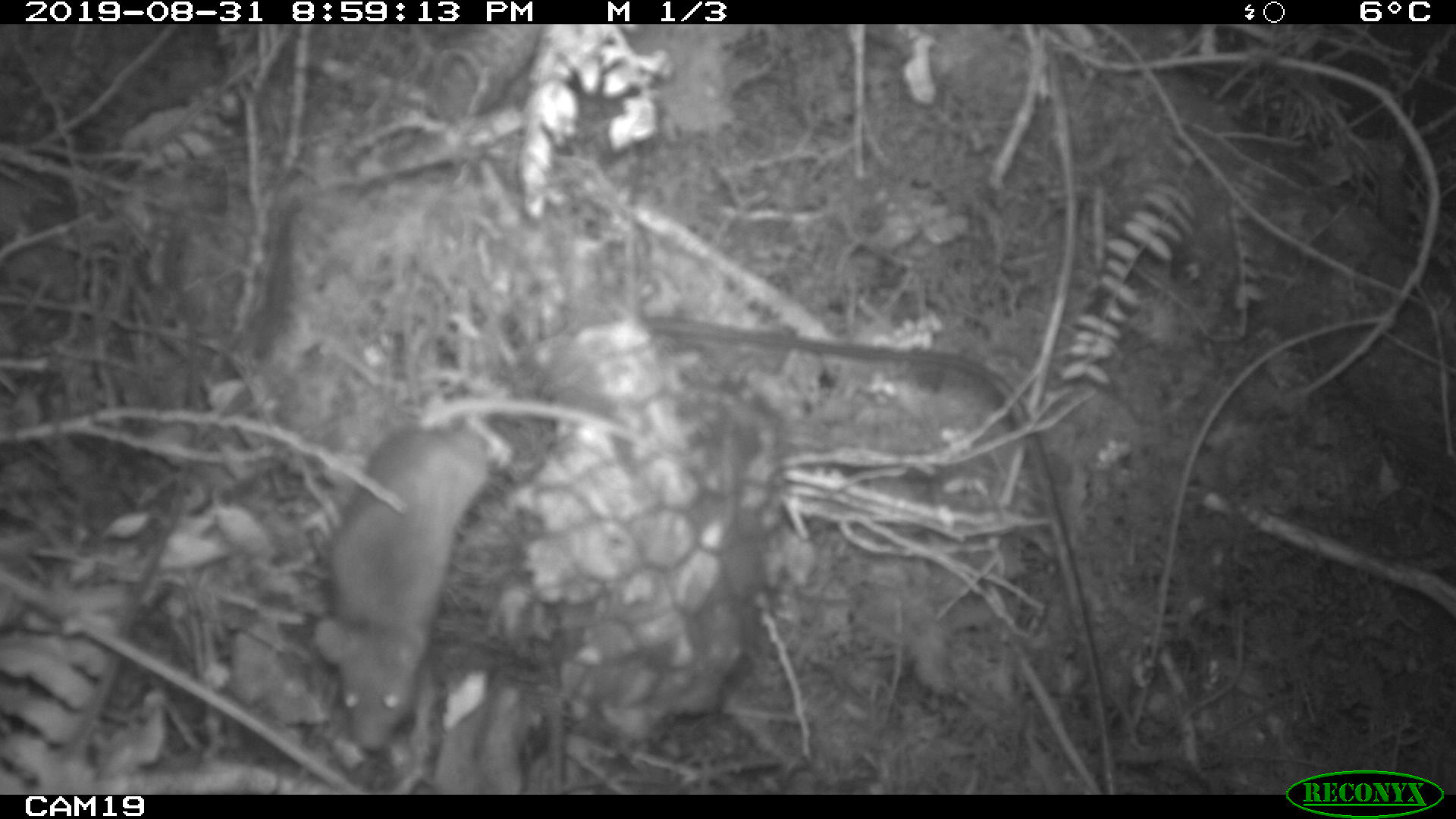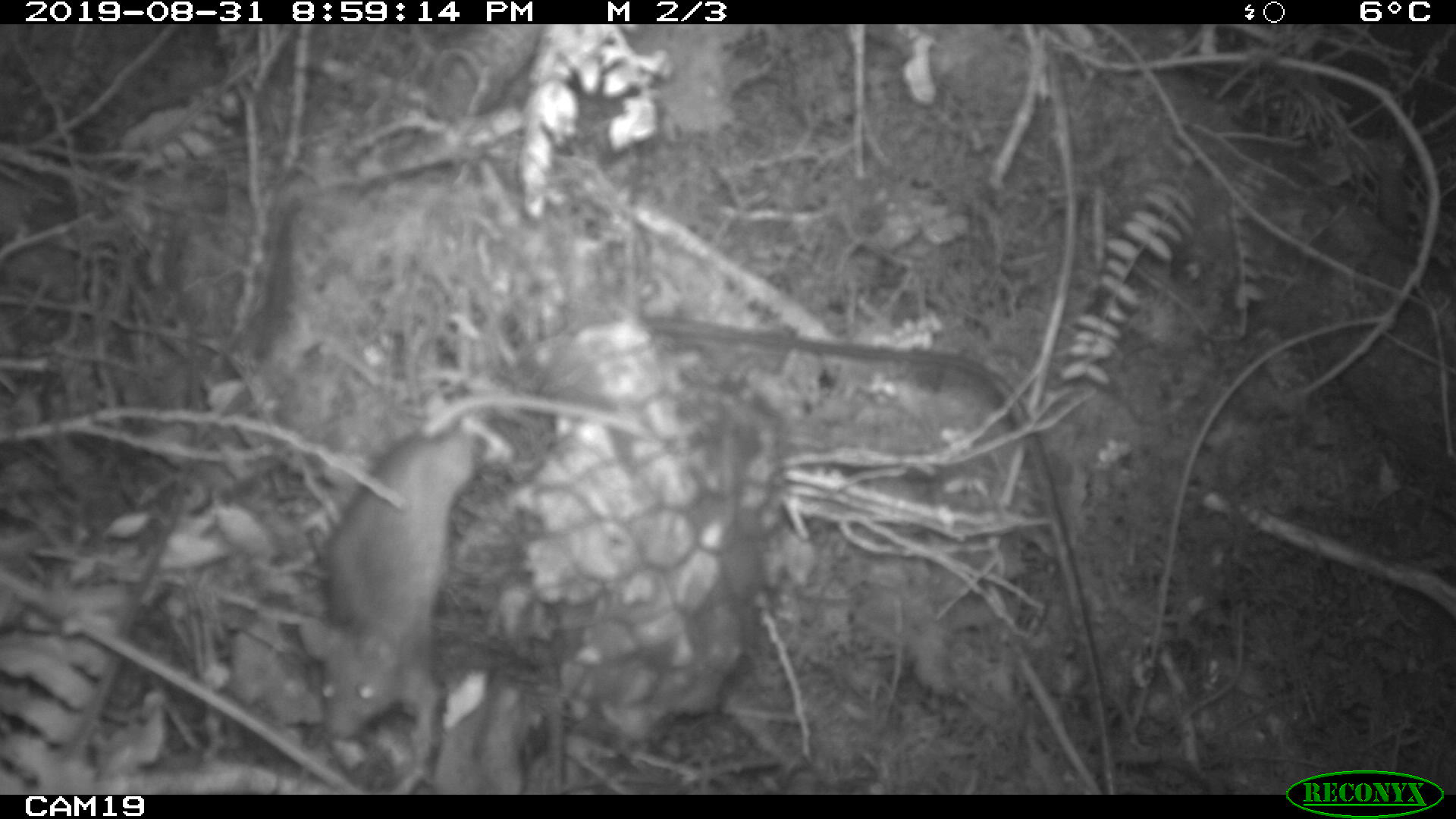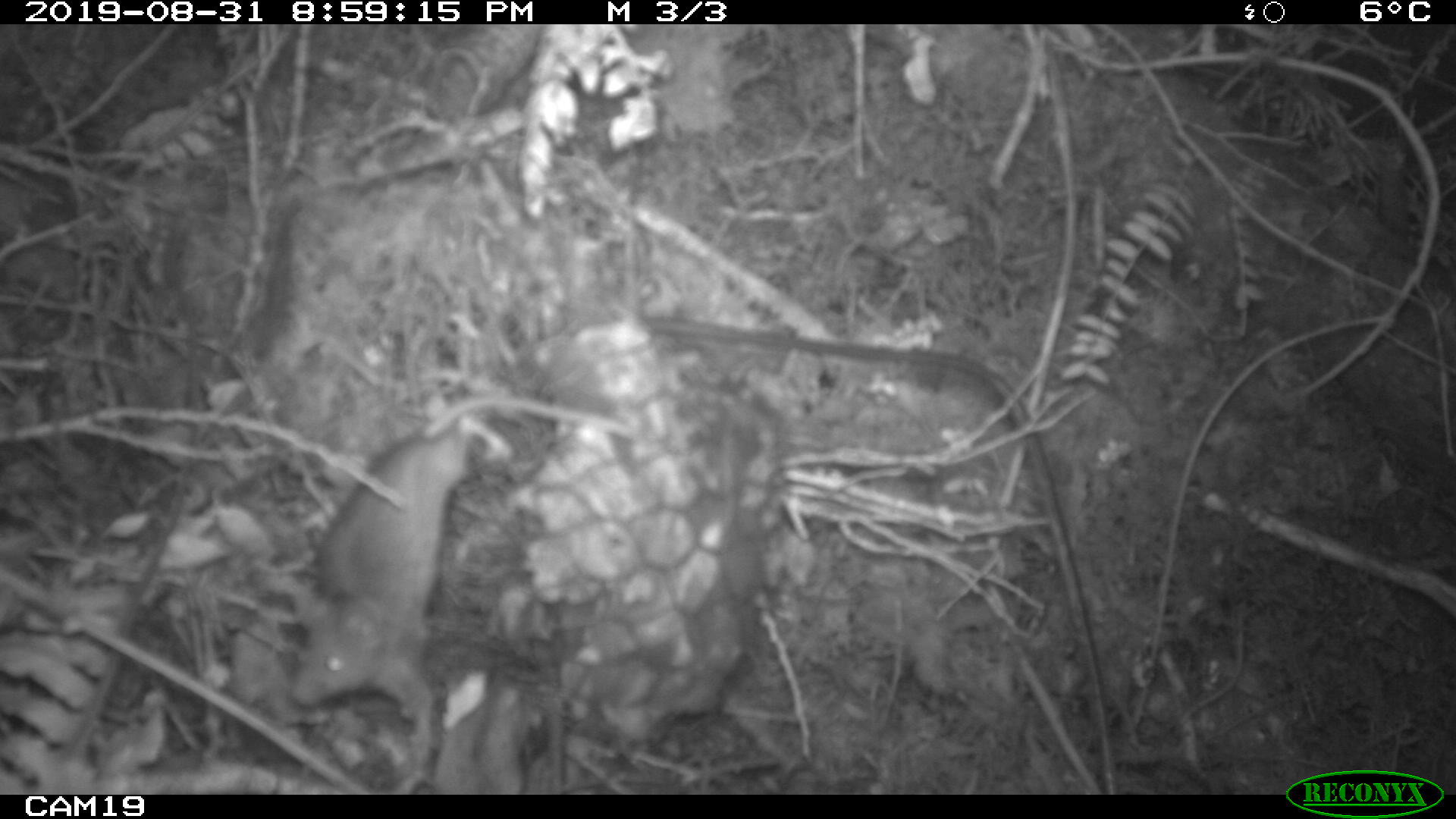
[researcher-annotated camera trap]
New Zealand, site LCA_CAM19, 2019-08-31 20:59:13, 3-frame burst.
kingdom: Animalia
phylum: Chordata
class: Mammalia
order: Rodentia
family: Muridae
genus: Mus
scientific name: Mus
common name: mouse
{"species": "mouse (Mus)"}